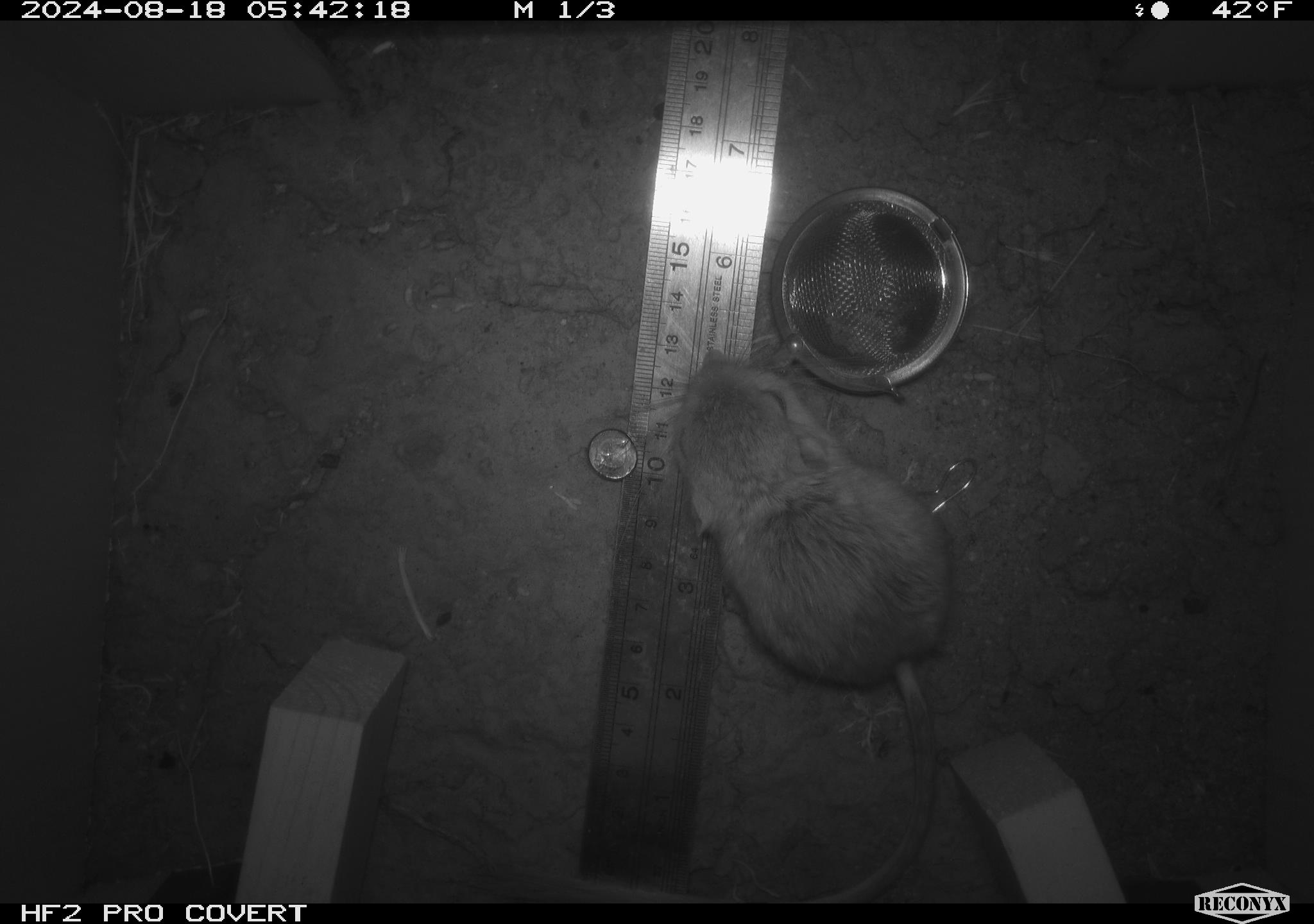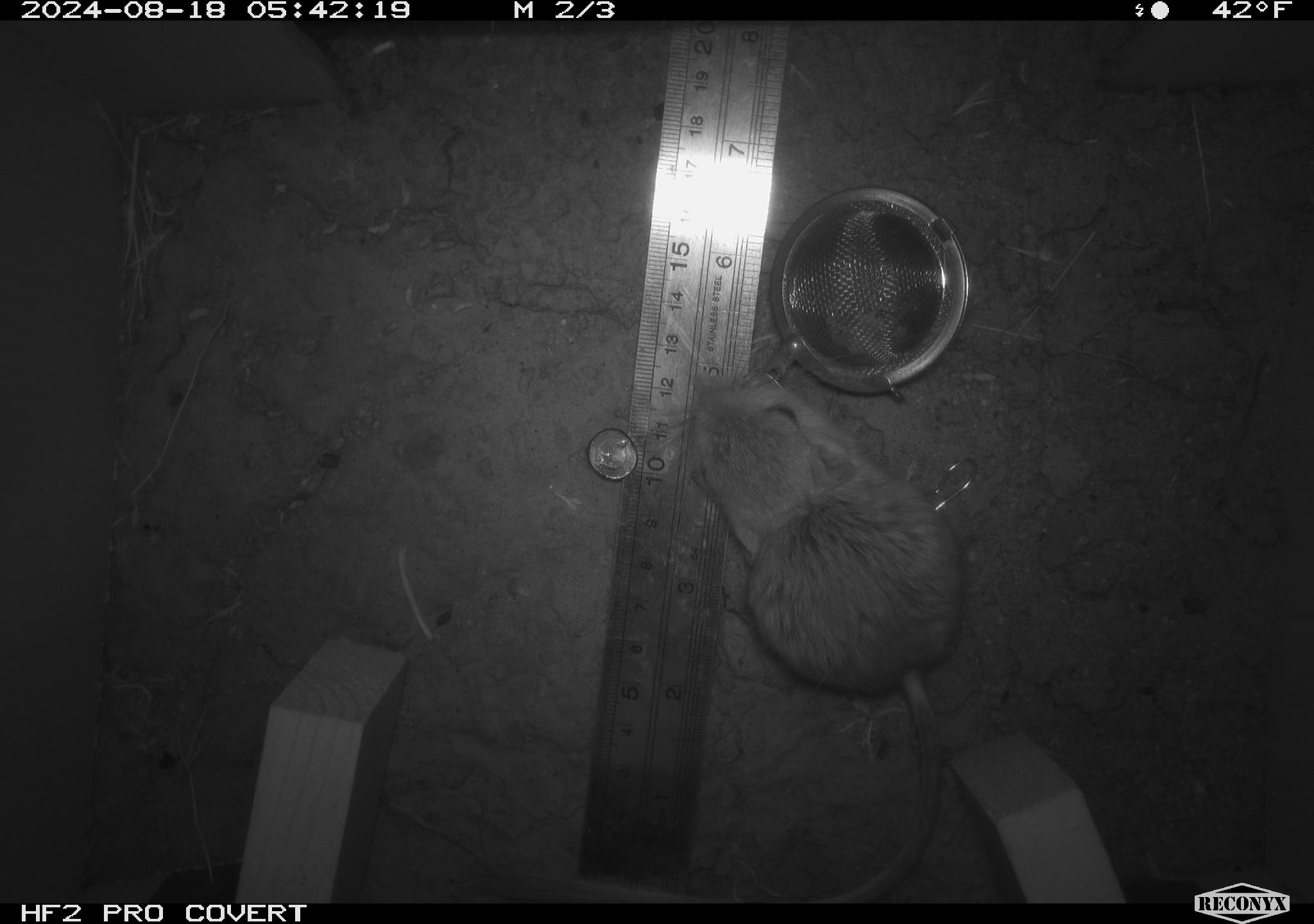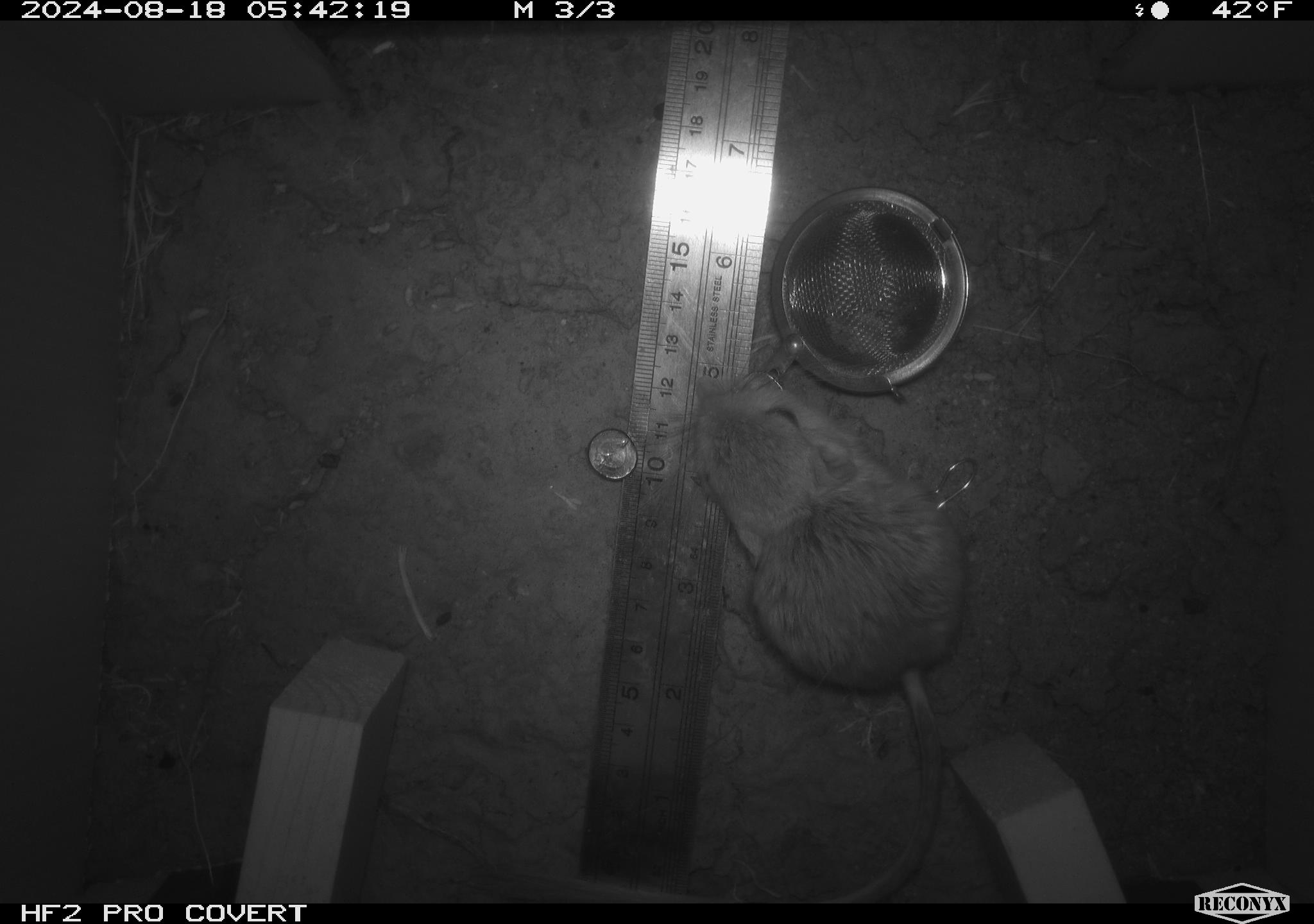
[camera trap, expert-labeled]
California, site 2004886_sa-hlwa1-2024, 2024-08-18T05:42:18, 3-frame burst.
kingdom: Animalia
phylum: Chordata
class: Mammalia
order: Rodentia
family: Heteromyidae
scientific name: Heteromyidae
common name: kangaroo rats and pocket mice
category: heteromyidae family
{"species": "heteromyidae family (kangaroo rats and pocket mice) (Heteromyidae)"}